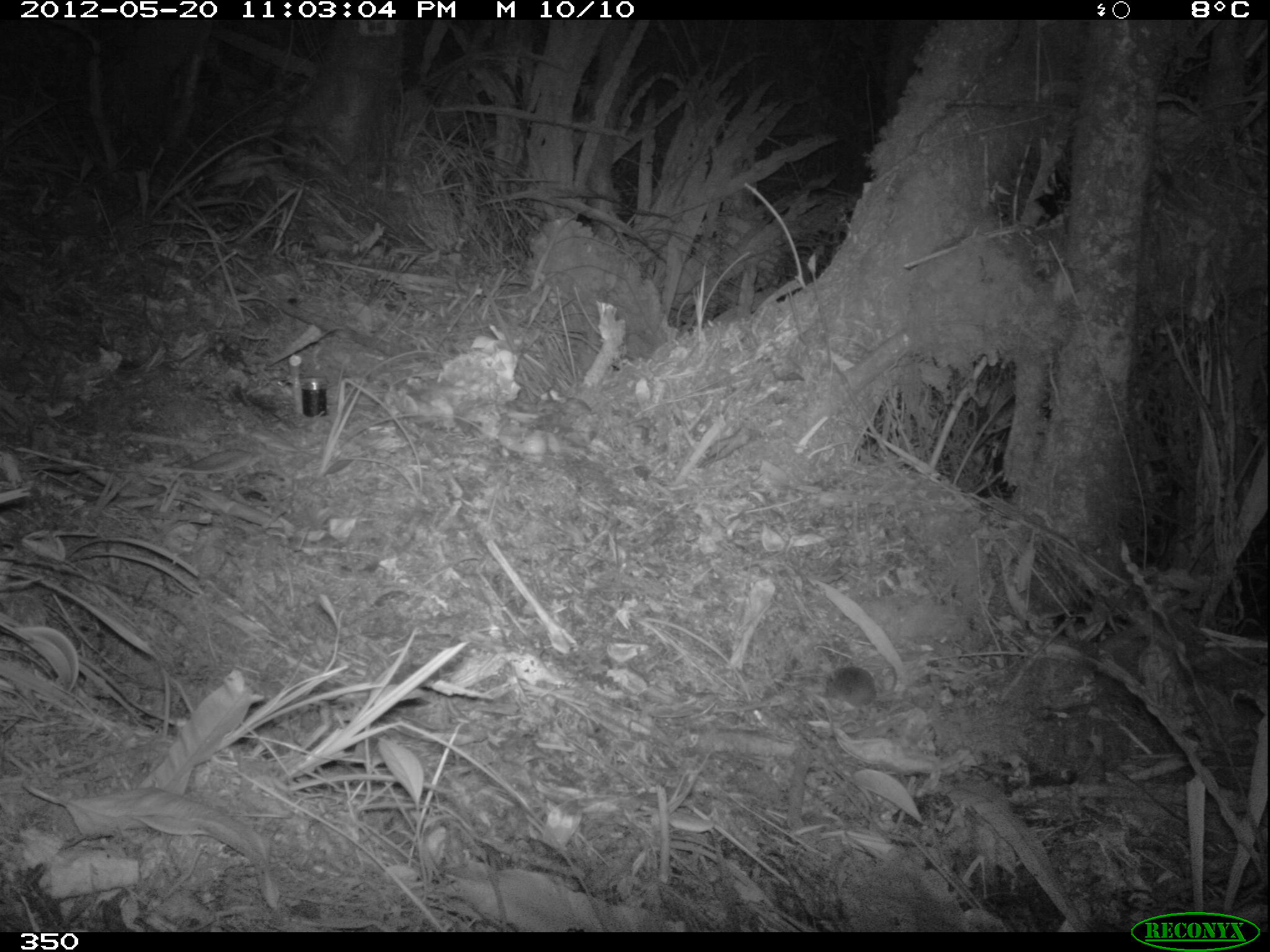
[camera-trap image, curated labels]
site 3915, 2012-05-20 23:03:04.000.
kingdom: Animalia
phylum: Chordata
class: Mammalia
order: Rodentia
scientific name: Rodentia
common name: rodents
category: unknown rodent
Unknown rodent (rodents) (Rodentia).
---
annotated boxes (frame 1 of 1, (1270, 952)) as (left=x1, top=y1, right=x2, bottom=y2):
unknown rodent: (left=824, top=665, right=897, bottom=708)